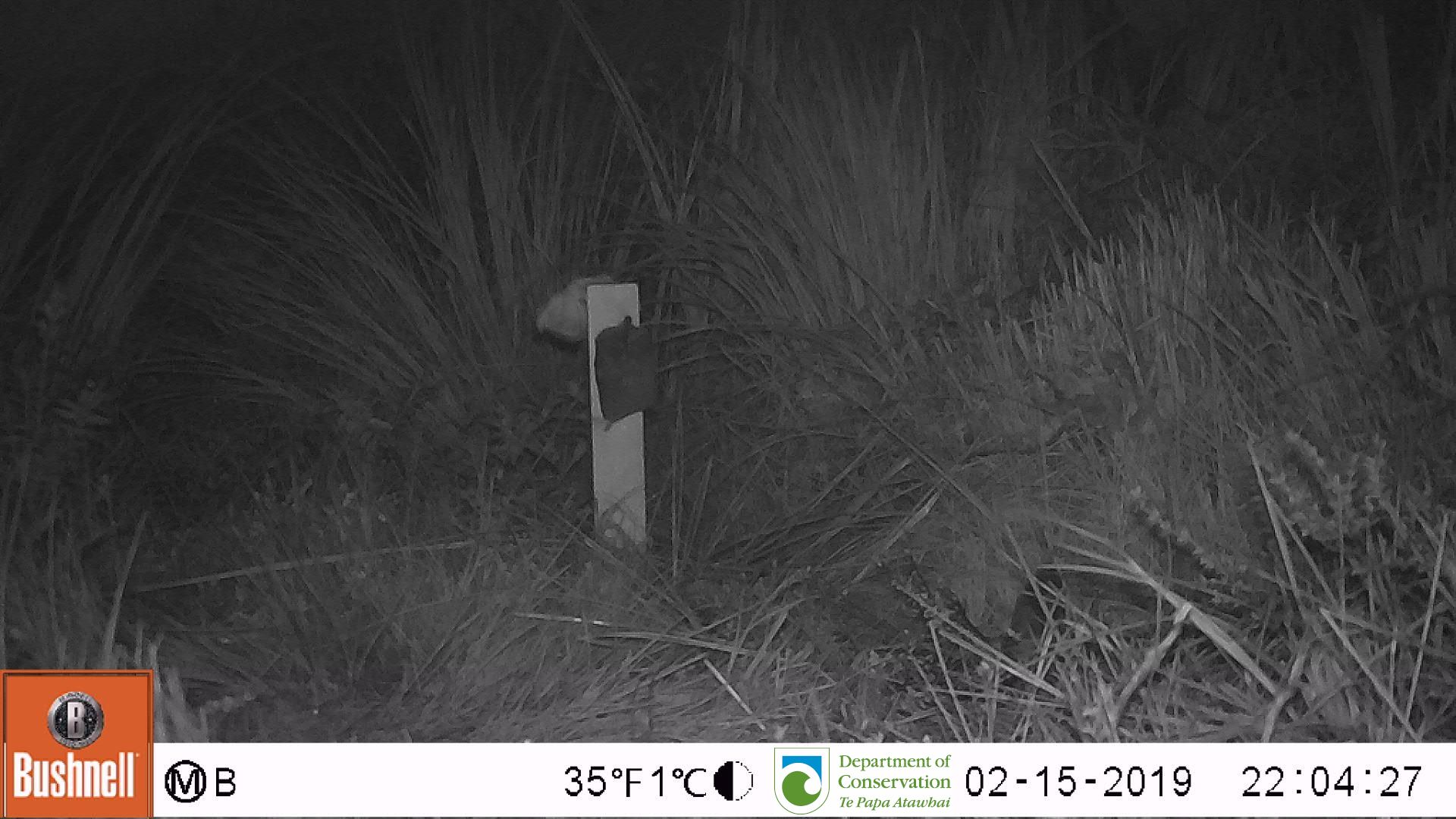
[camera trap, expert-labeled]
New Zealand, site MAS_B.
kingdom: Animalia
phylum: Chordata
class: Mammalia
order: Rodentia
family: Muridae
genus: Mus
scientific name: Mus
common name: mouse